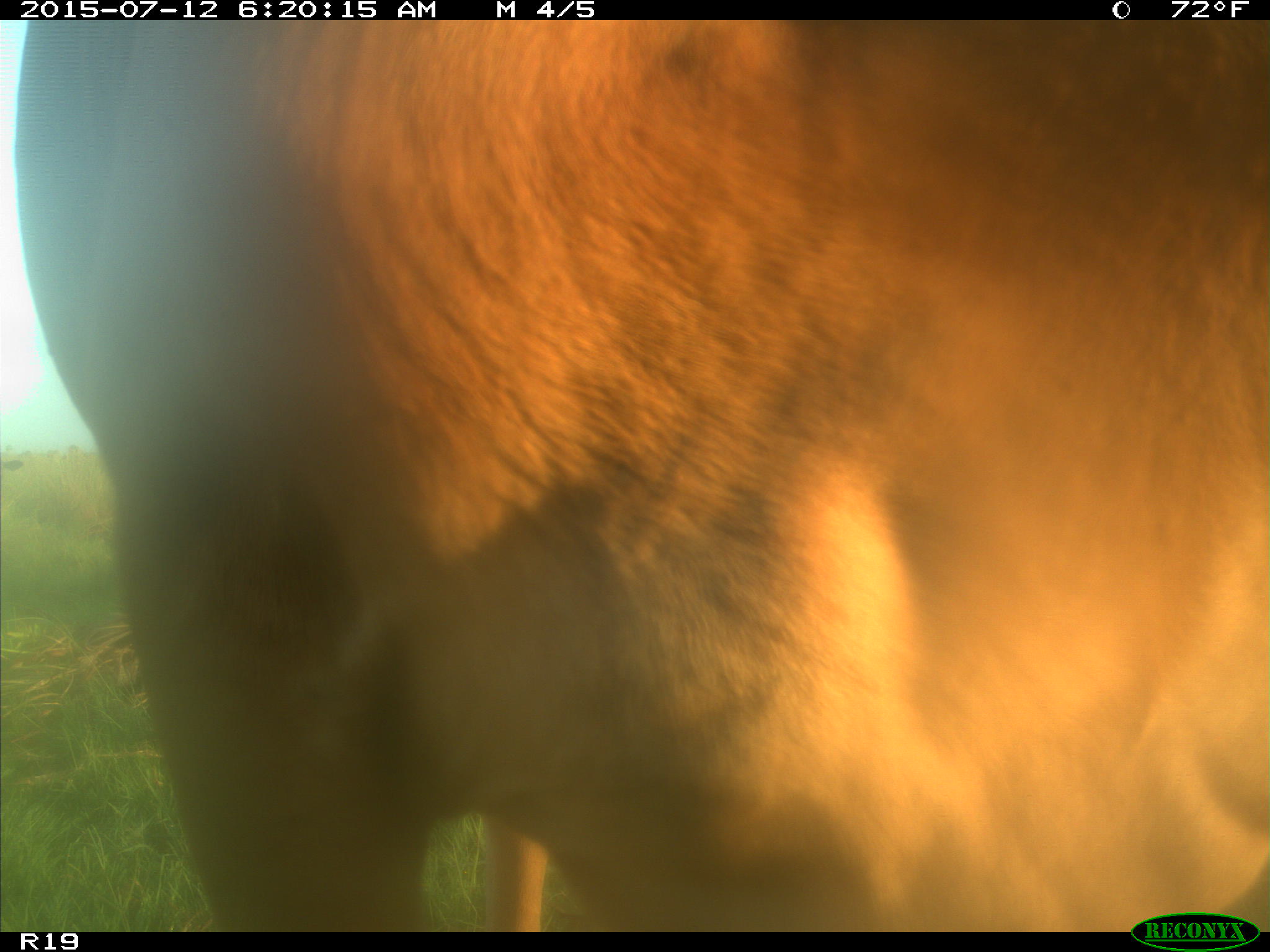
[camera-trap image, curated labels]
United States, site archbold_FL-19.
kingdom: Animalia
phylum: Chordata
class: Mammalia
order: Artiodactyla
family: Bovidae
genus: Bos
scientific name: Bos taurus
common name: domestic cow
Bos taurus (domestic cow).